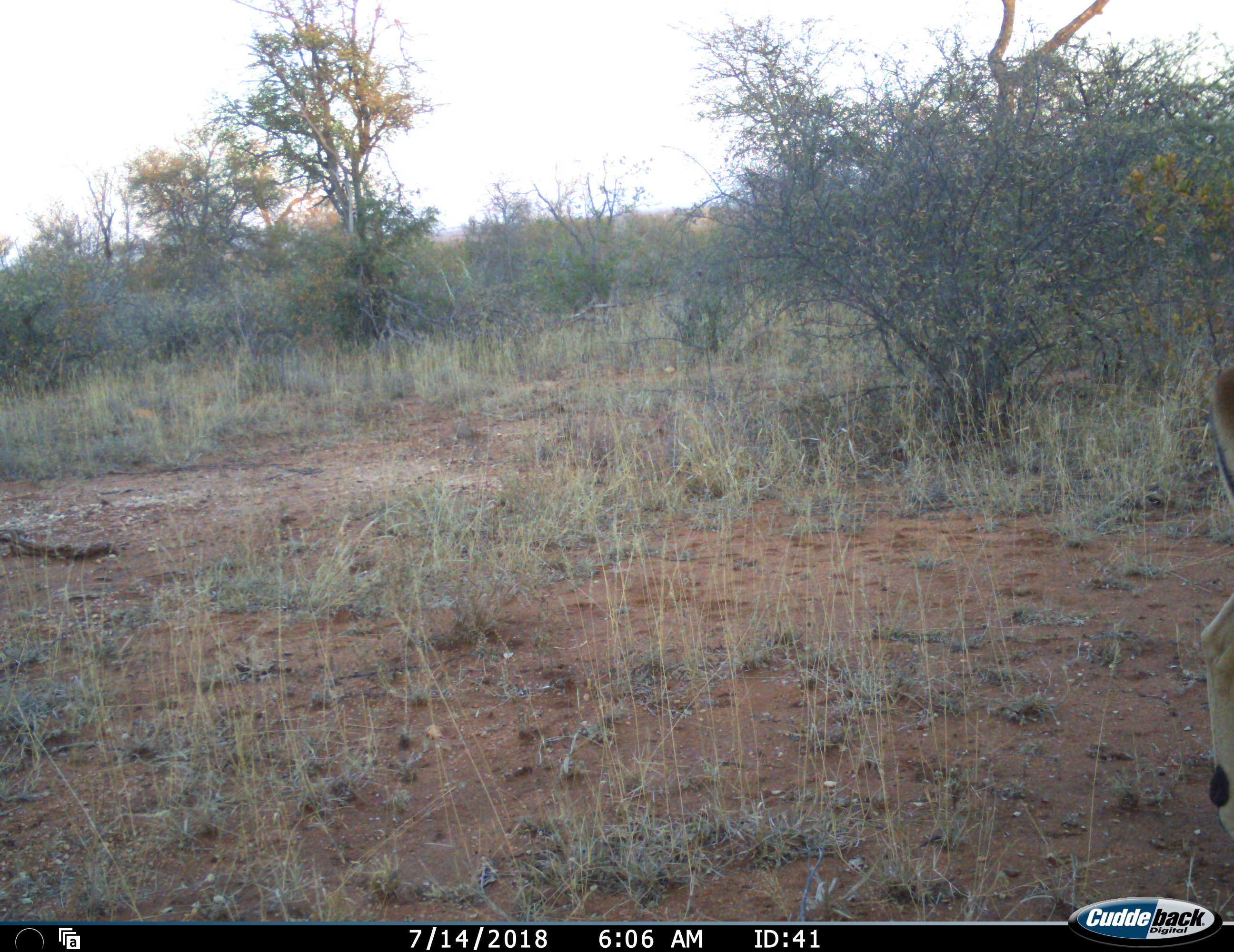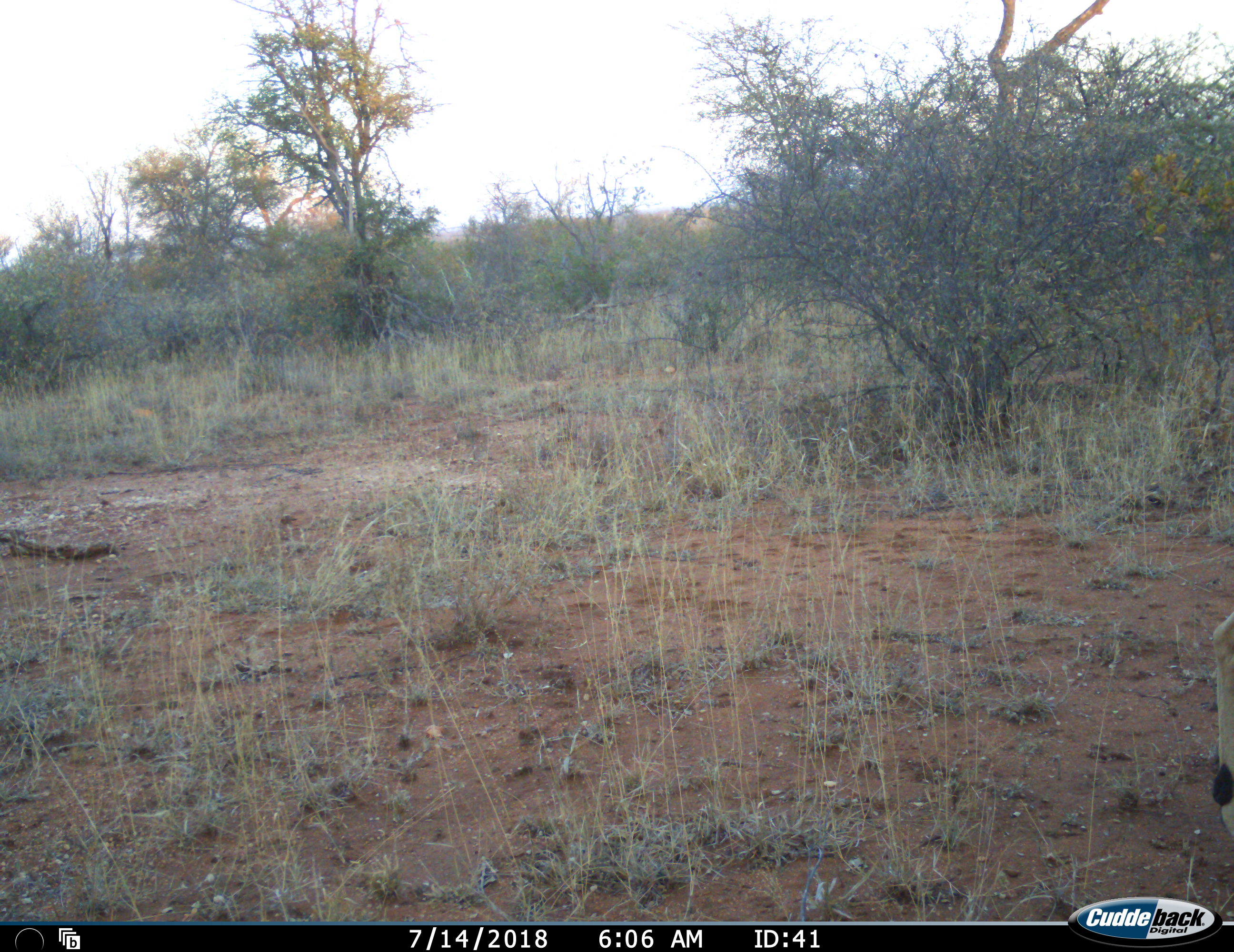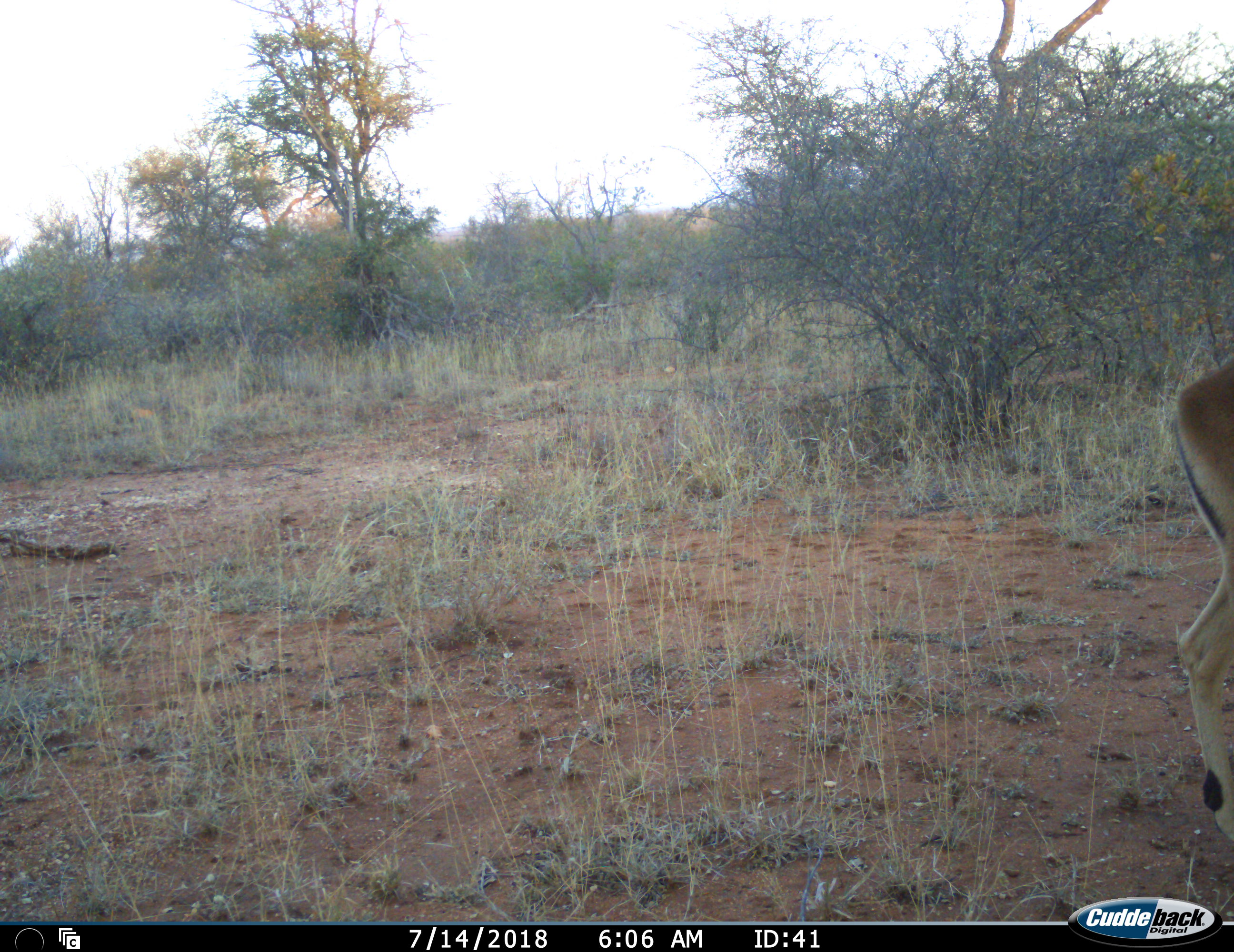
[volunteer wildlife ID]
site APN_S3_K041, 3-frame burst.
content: unidentified animal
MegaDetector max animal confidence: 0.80